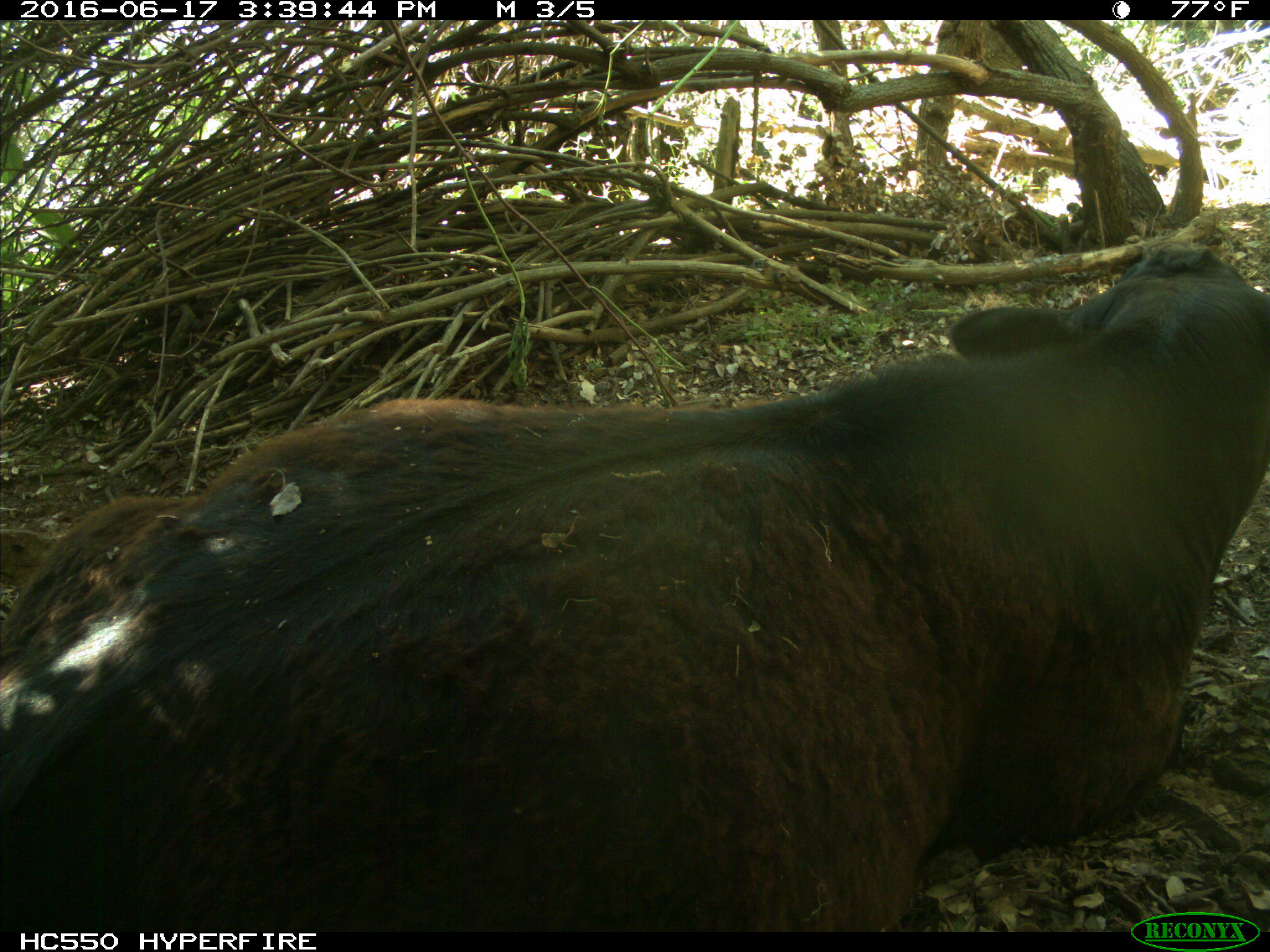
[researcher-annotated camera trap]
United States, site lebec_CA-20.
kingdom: Animalia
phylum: Chordata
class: Mammalia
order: Artiodactyla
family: Bovidae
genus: Bos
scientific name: Bos taurus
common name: domestic cow